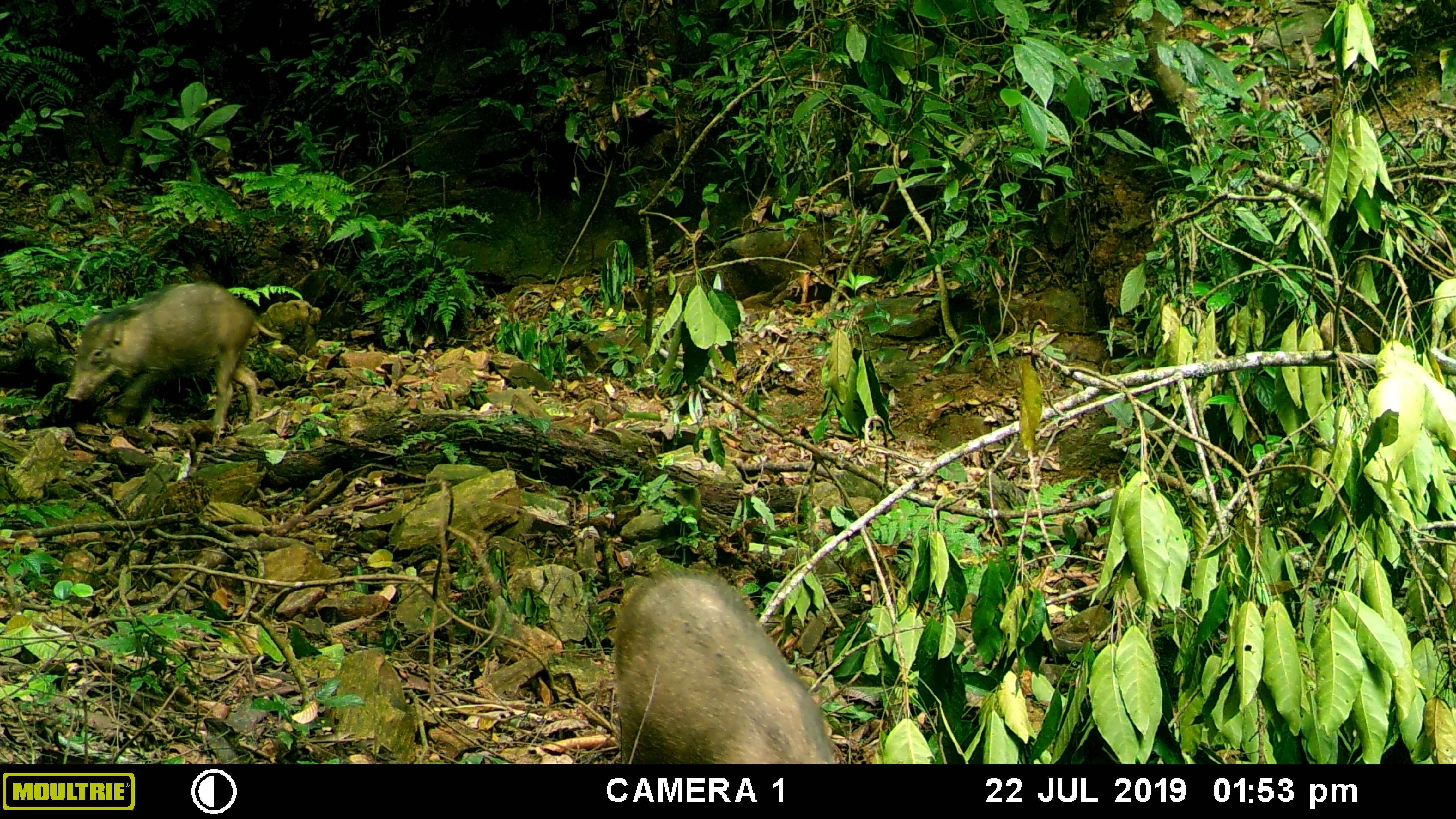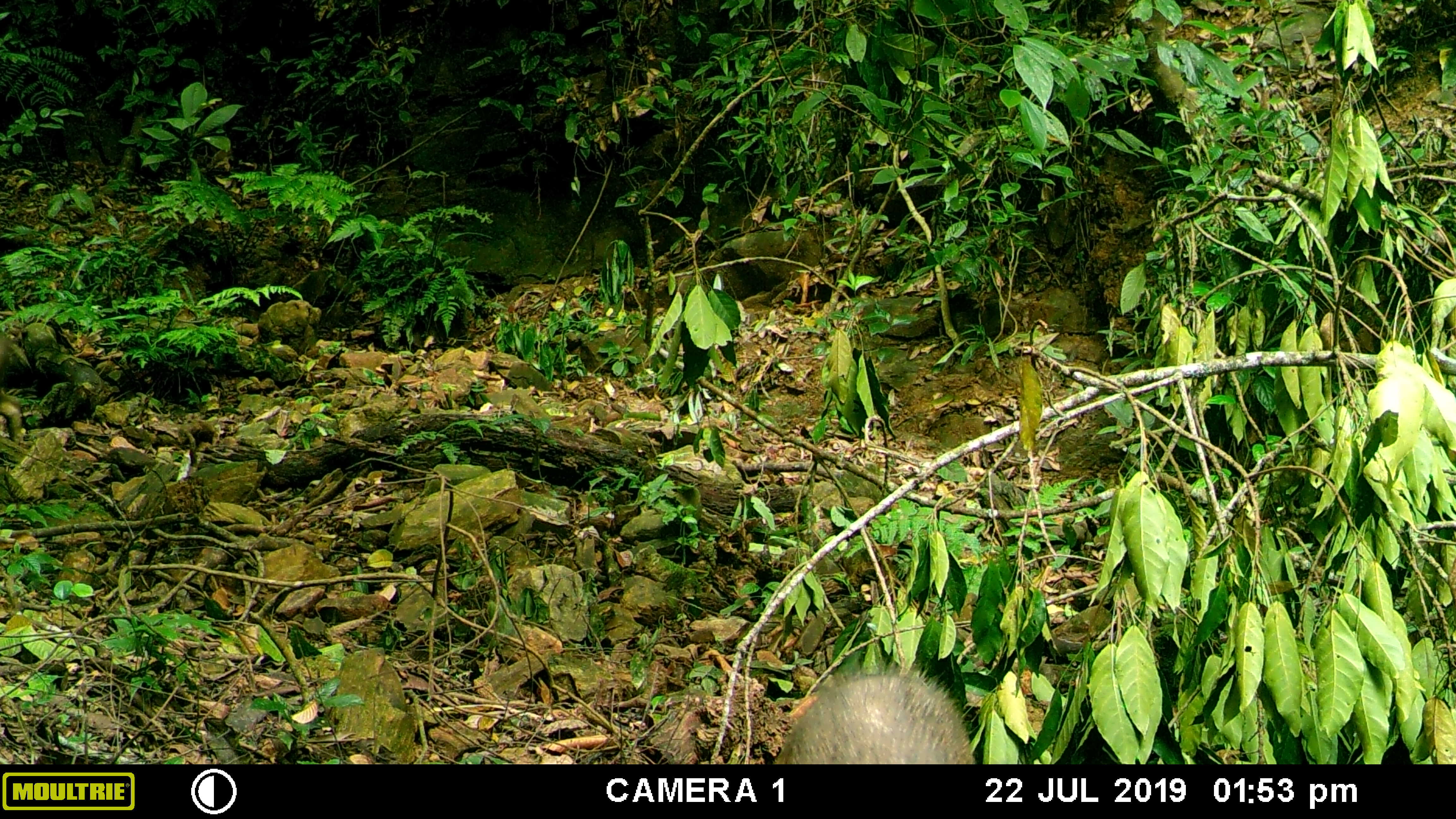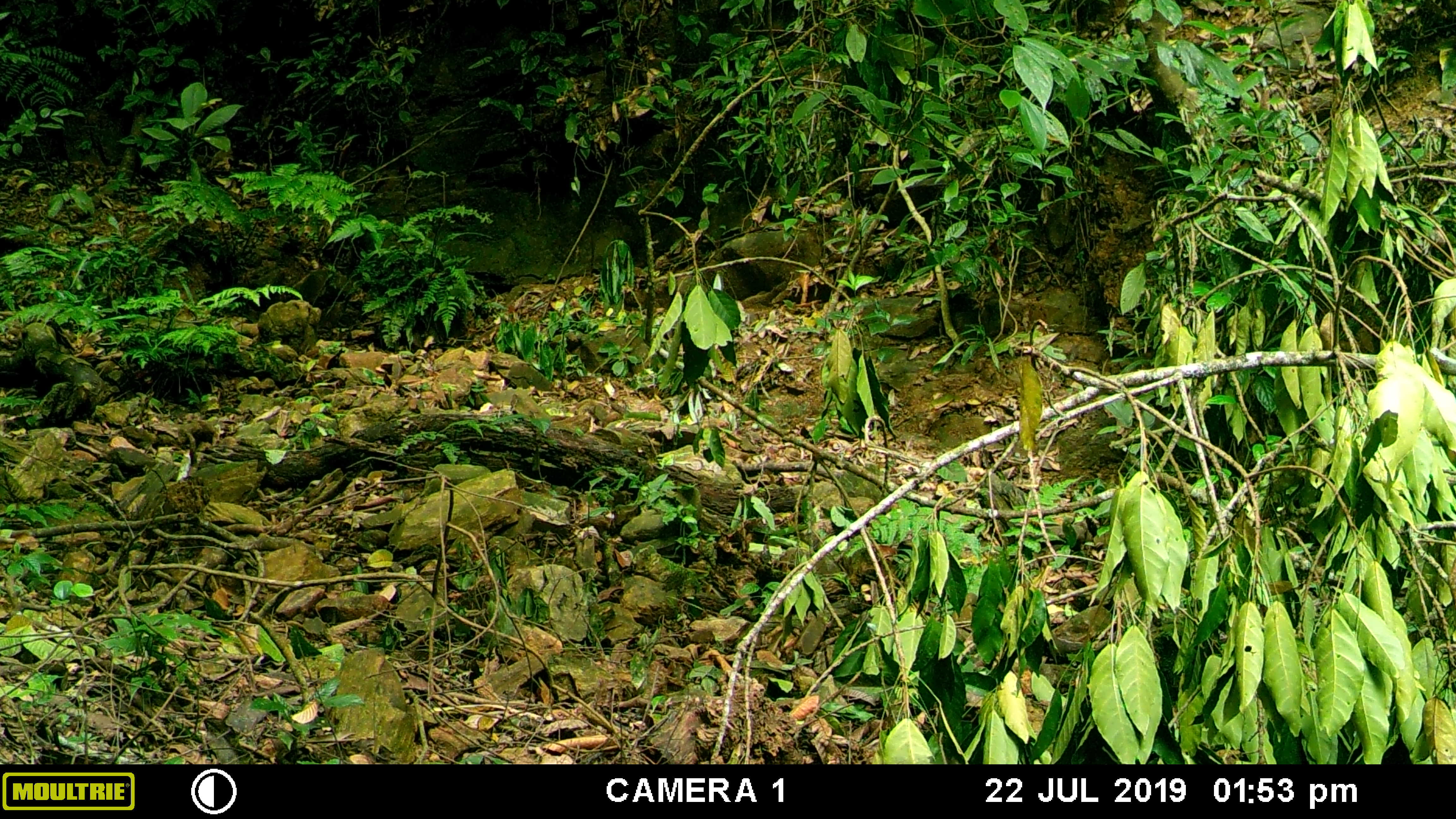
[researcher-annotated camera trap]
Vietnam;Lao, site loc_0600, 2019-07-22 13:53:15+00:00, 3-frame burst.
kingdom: Animalia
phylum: Chordata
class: Mammalia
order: Artiodactyla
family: Suidae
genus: Sus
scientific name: Sus scrofa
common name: eurasian wild pig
Eurasian wild pig (Sus scrofa). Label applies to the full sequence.